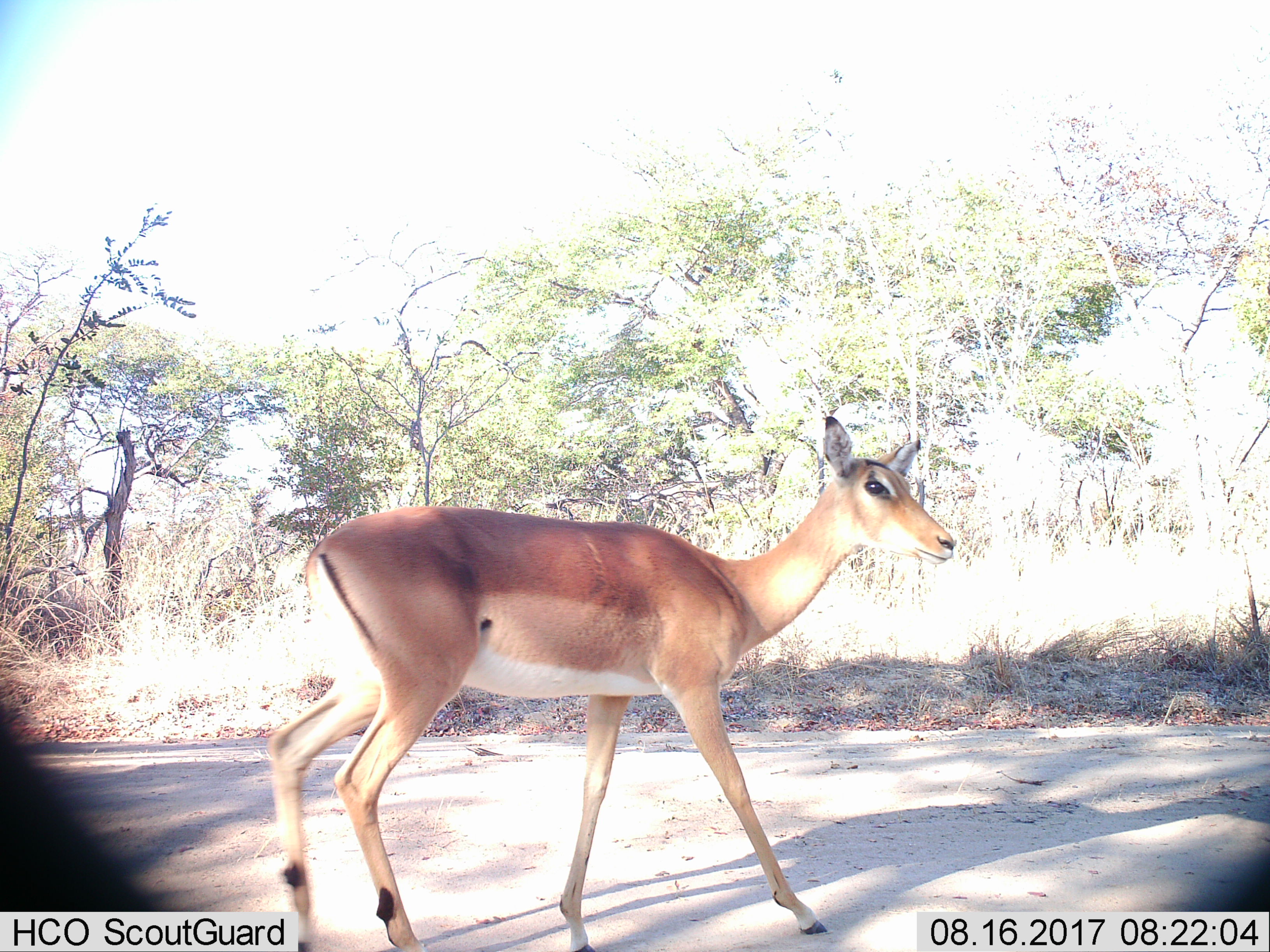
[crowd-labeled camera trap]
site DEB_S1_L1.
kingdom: Animalia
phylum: Chordata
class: Mammalia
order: Artiodactyla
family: Bovidae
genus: Aepyceros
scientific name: Aepyceros melampus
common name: impala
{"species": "impala (Aepyceros melampus)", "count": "1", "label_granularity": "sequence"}